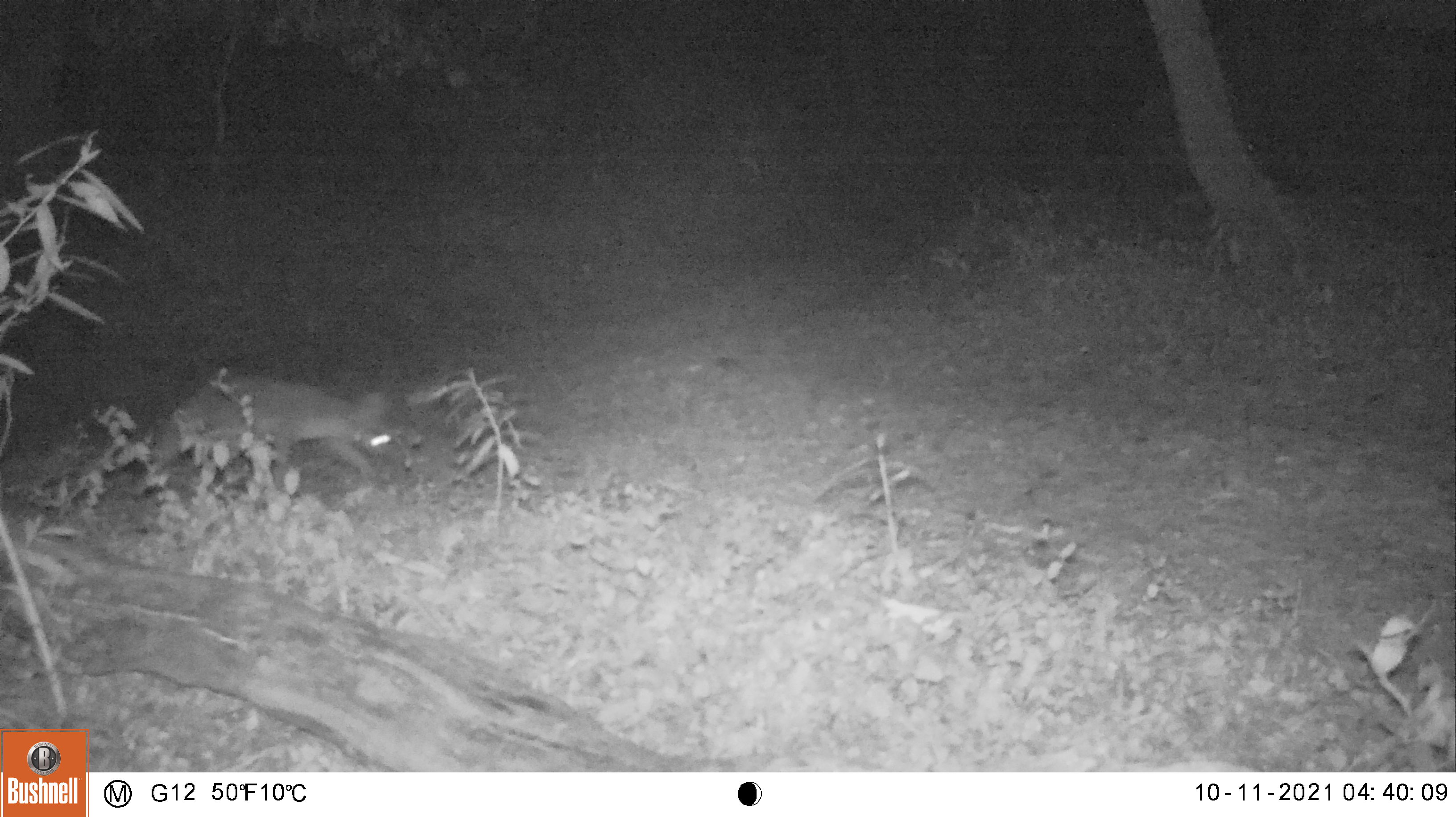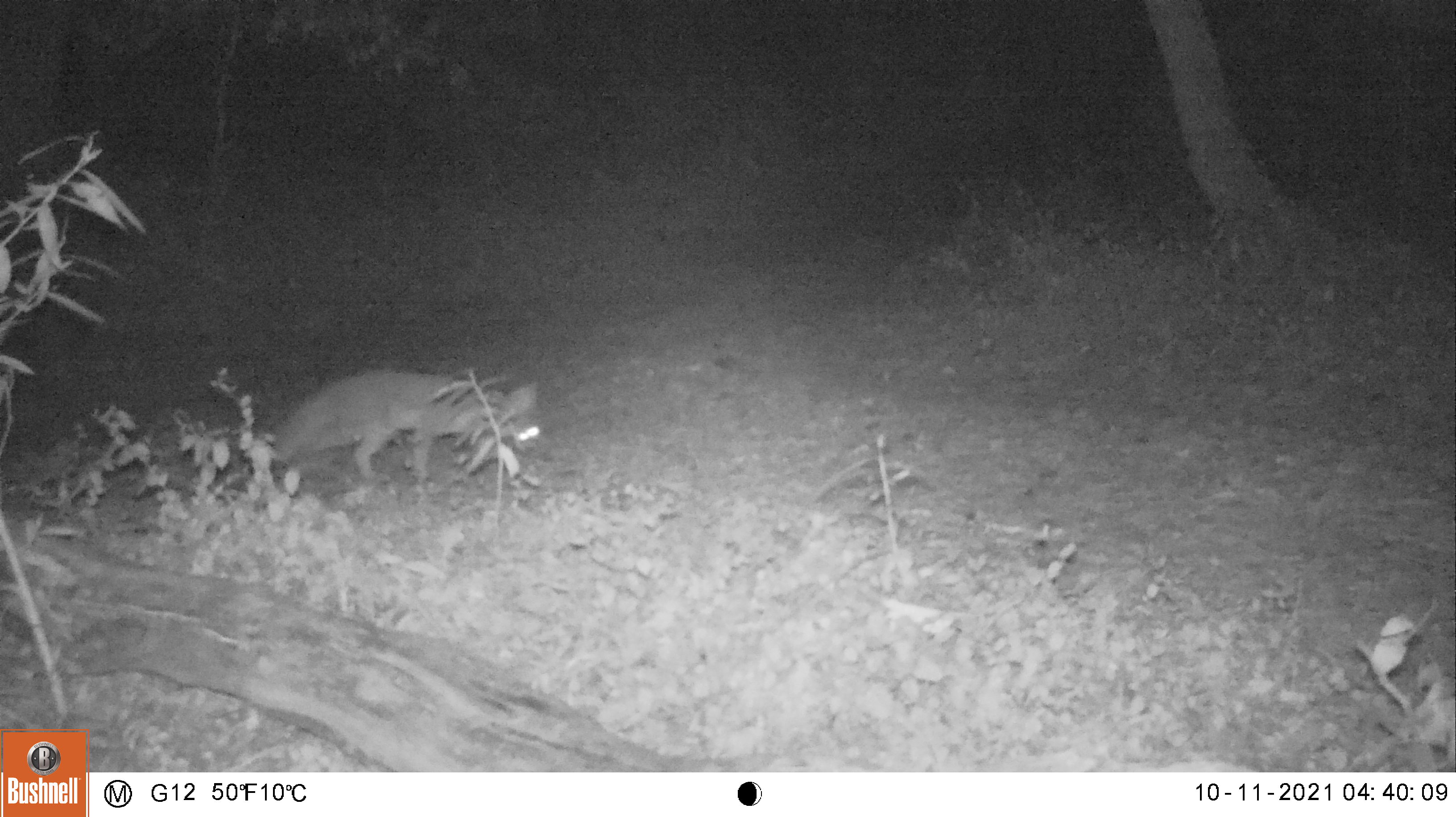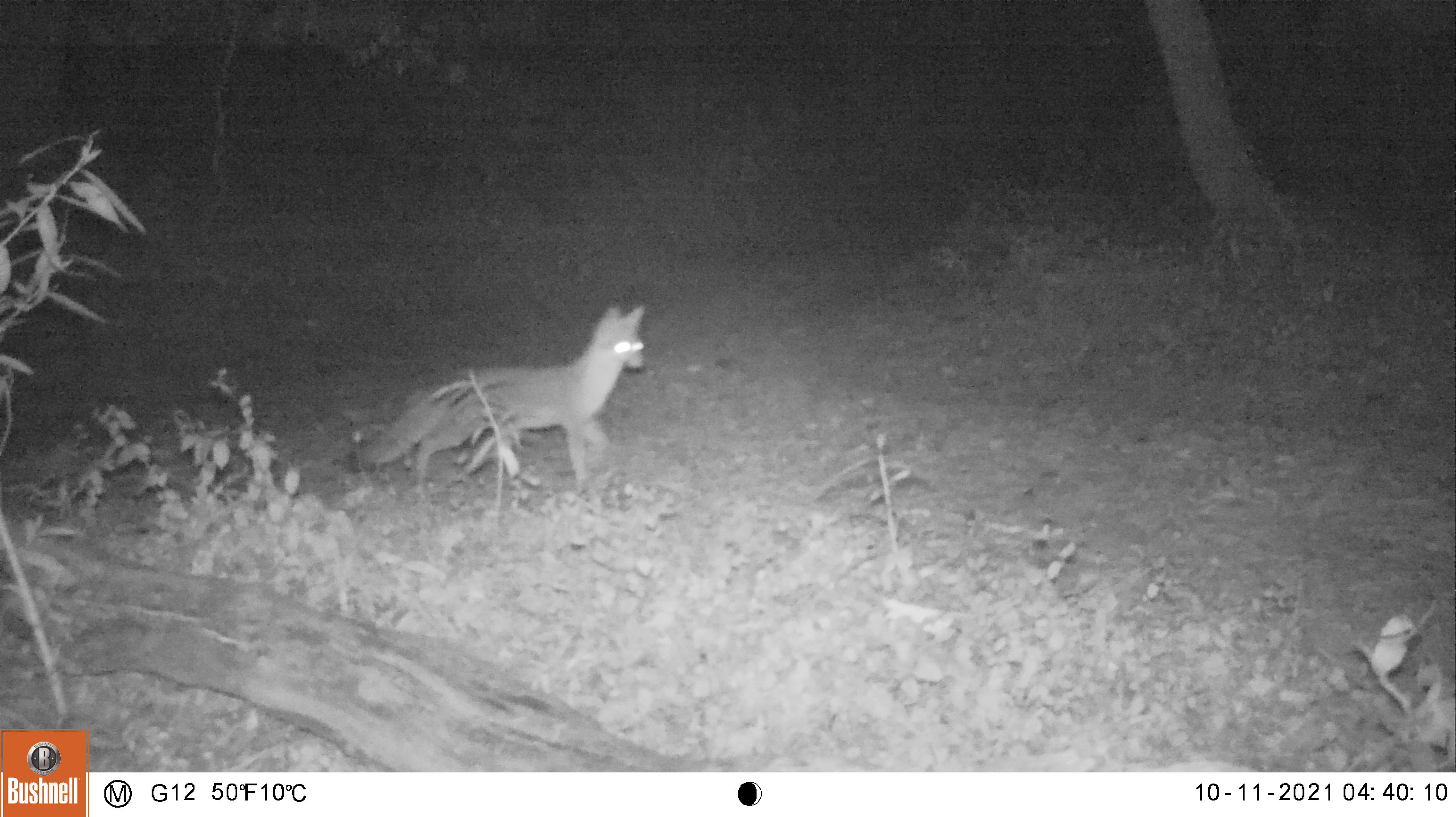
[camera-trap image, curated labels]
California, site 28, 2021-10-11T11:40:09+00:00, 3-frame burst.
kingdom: Animalia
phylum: Chordata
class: Mammalia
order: Carnivora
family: Canidae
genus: Urocyon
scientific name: Urocyon cinereoargenteus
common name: gray fox